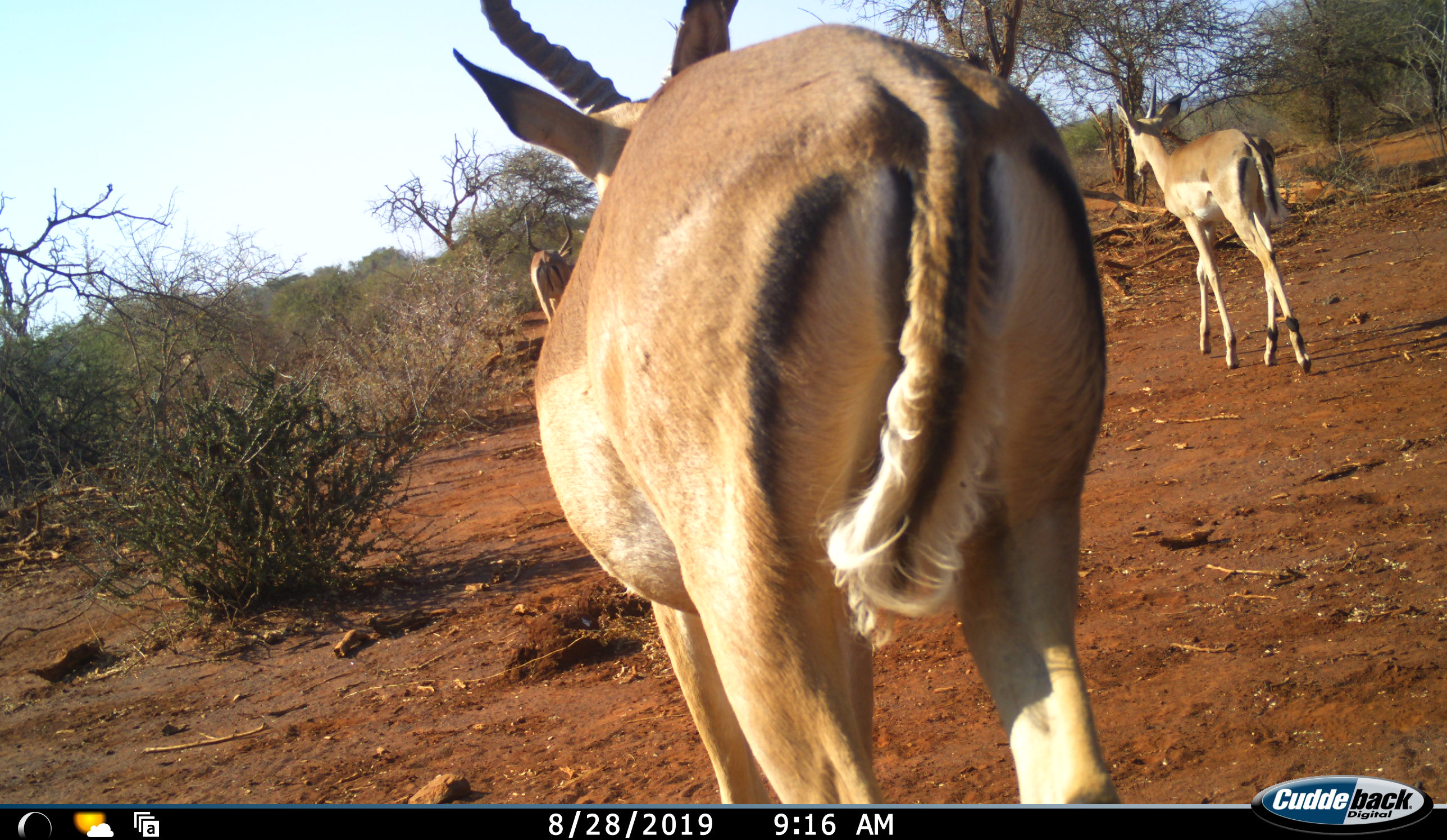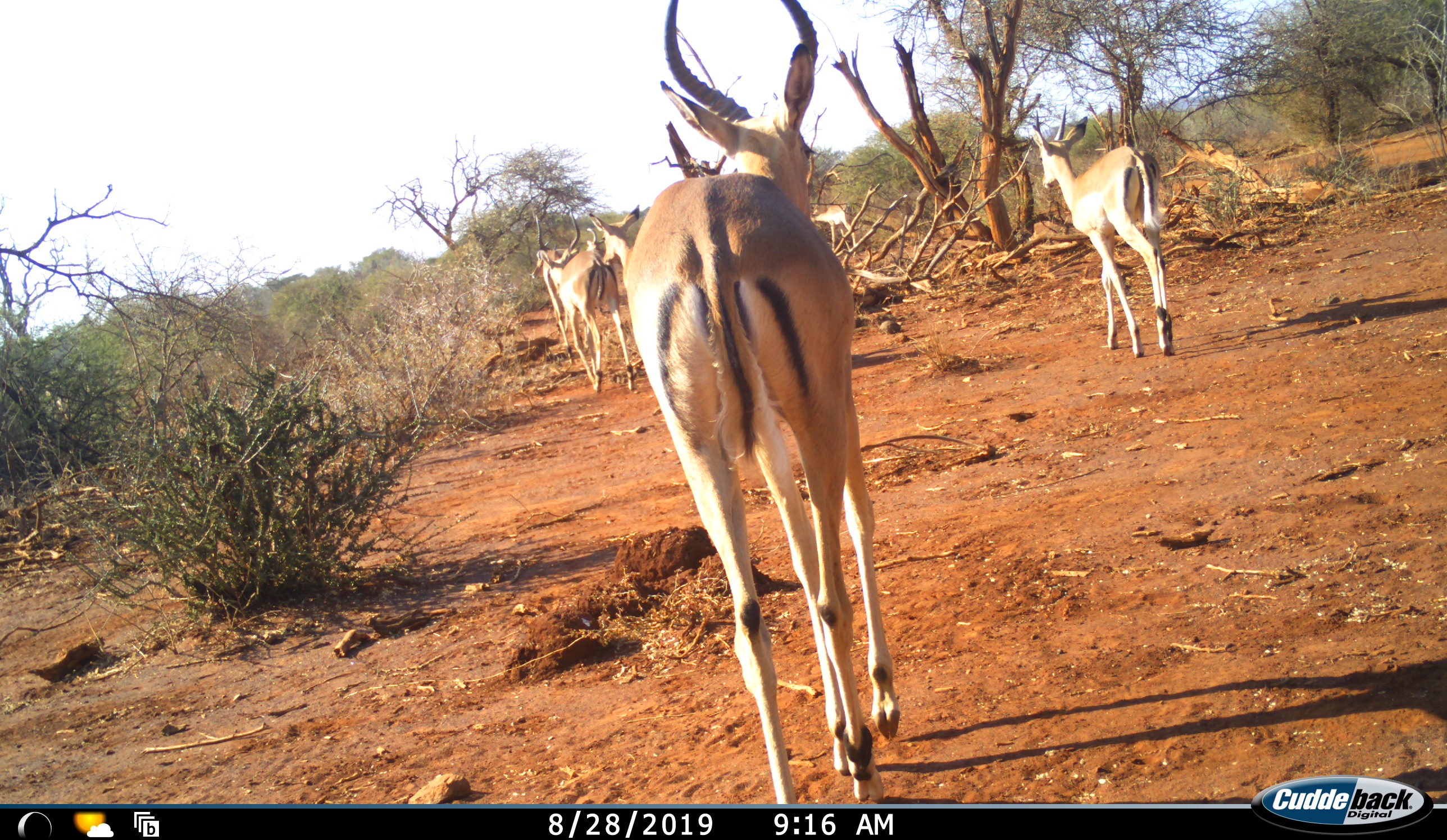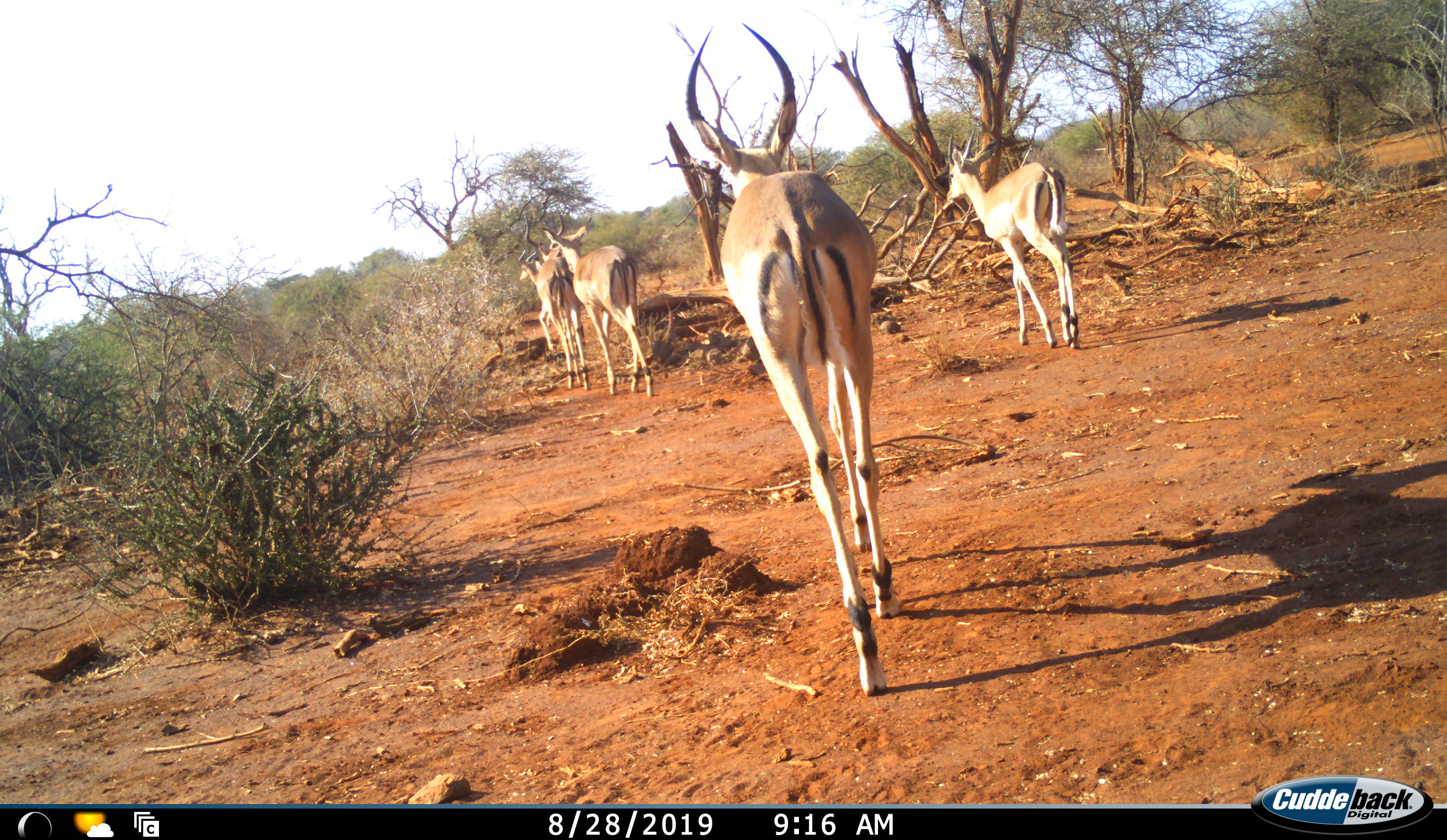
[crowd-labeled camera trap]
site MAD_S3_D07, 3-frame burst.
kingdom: Animalia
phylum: Chordata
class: Mammalia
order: Artiodactyla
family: Bovidae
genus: Aepyceros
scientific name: Aepyceros melampus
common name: impala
Impala (Aepyceros melampus), count 6. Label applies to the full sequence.